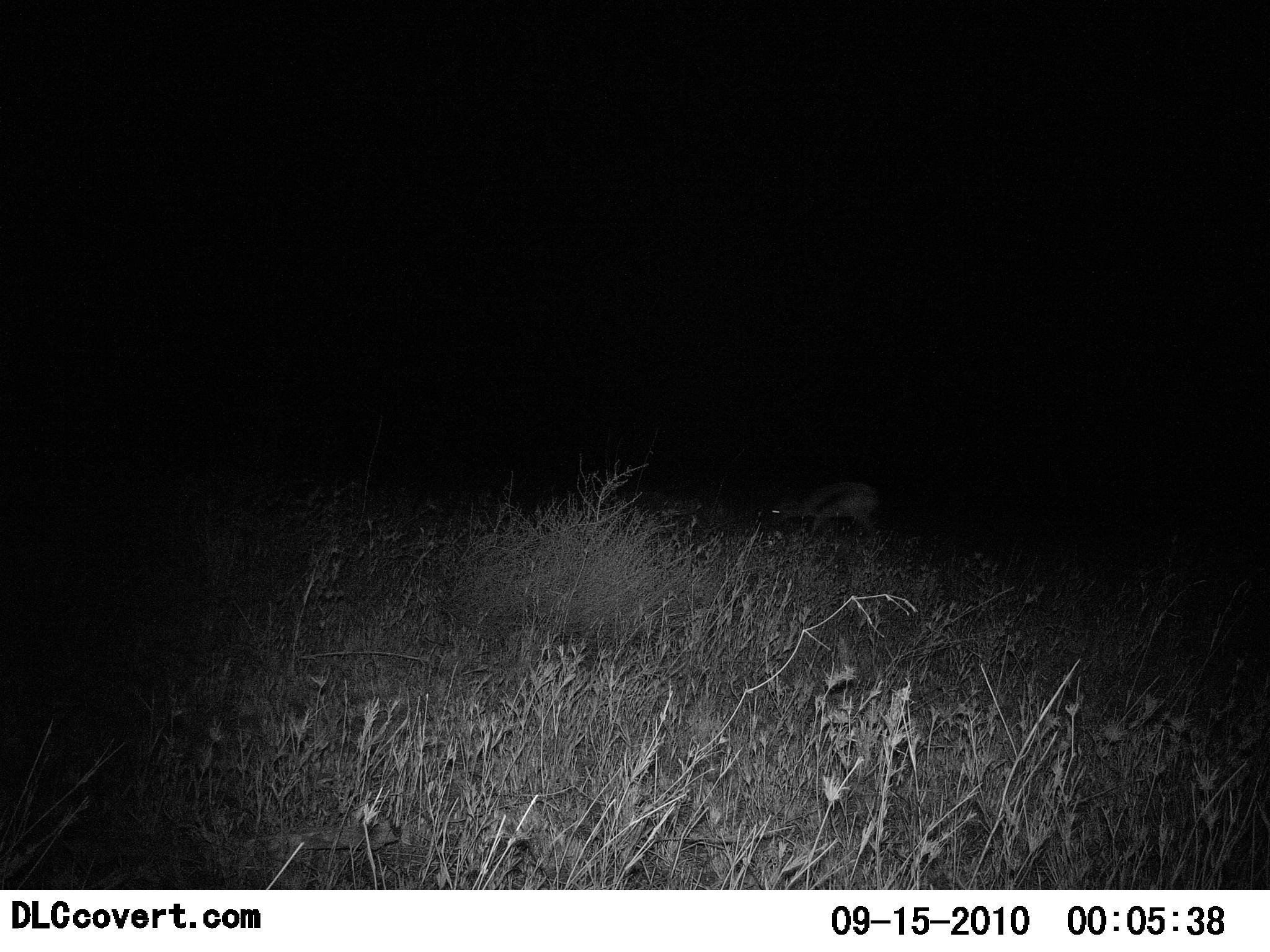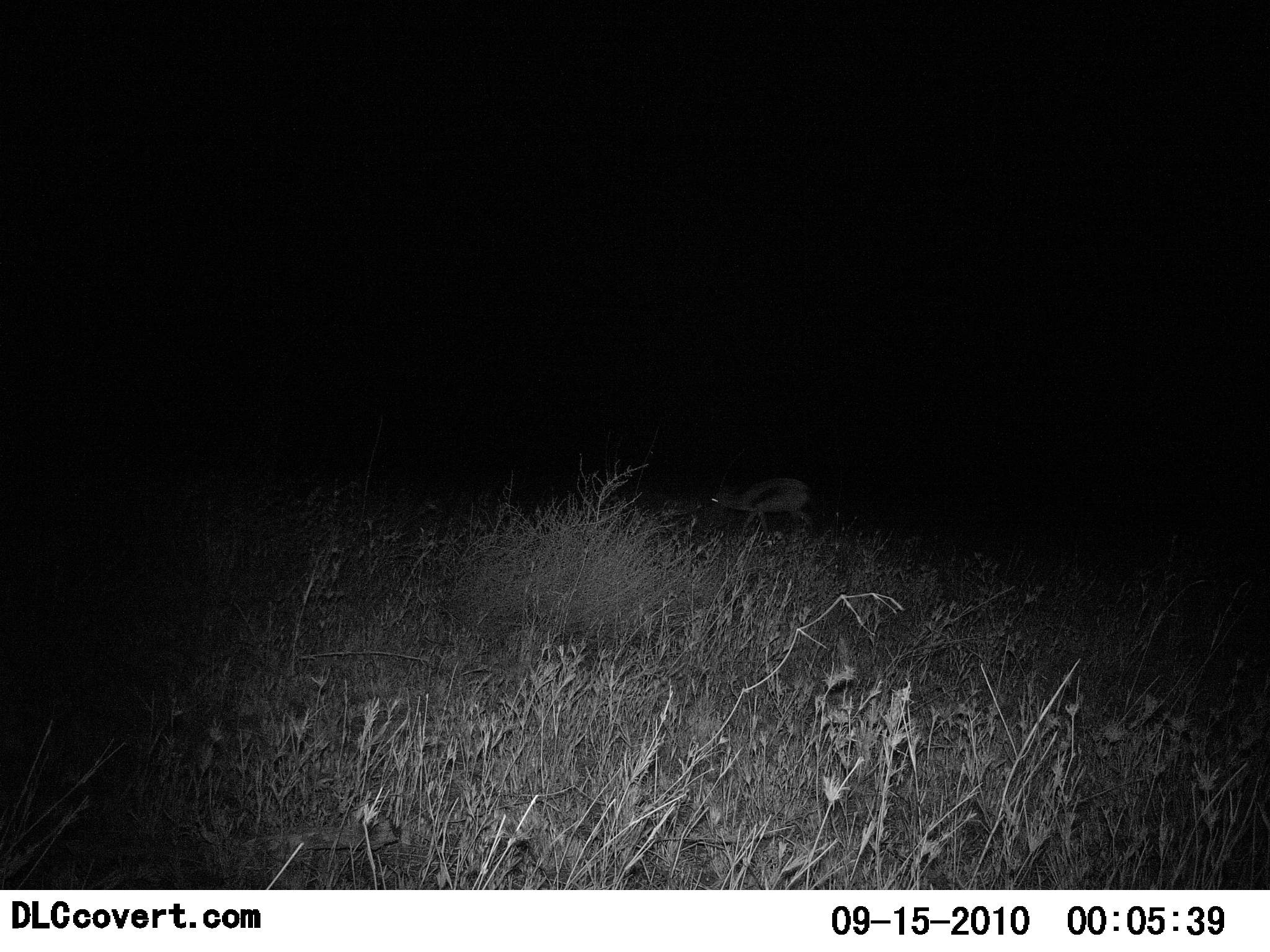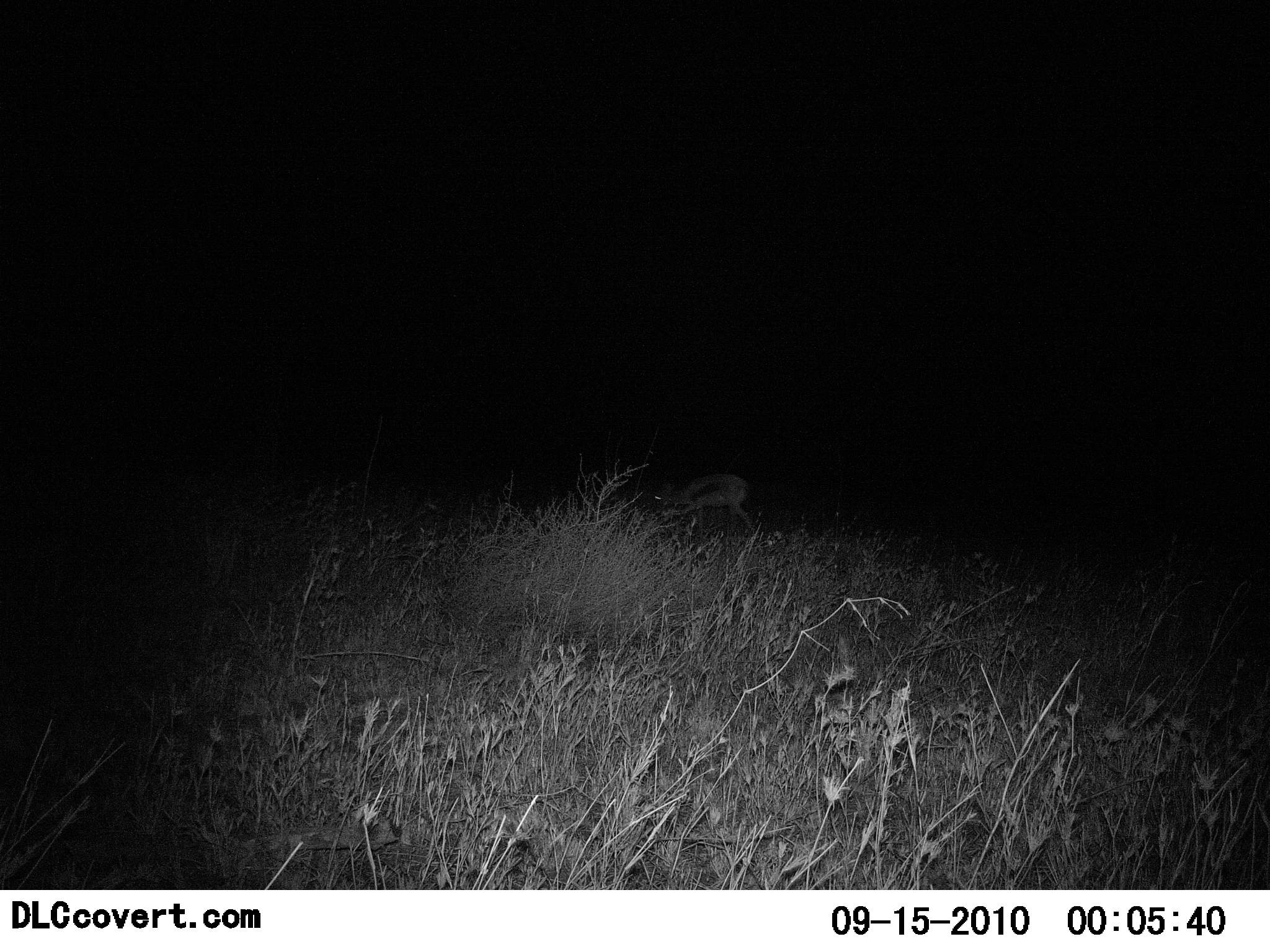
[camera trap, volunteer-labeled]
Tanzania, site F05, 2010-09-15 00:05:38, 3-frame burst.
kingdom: Animalia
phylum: Chordata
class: Mammalia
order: Artiodactyla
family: Bovidae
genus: Eudorcas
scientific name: Eudorcas thomsonii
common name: thomson's gazelle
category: gazellethomsons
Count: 1.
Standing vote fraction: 7%.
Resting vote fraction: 0%.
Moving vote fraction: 87%.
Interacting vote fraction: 0%.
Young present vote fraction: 7%.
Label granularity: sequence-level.